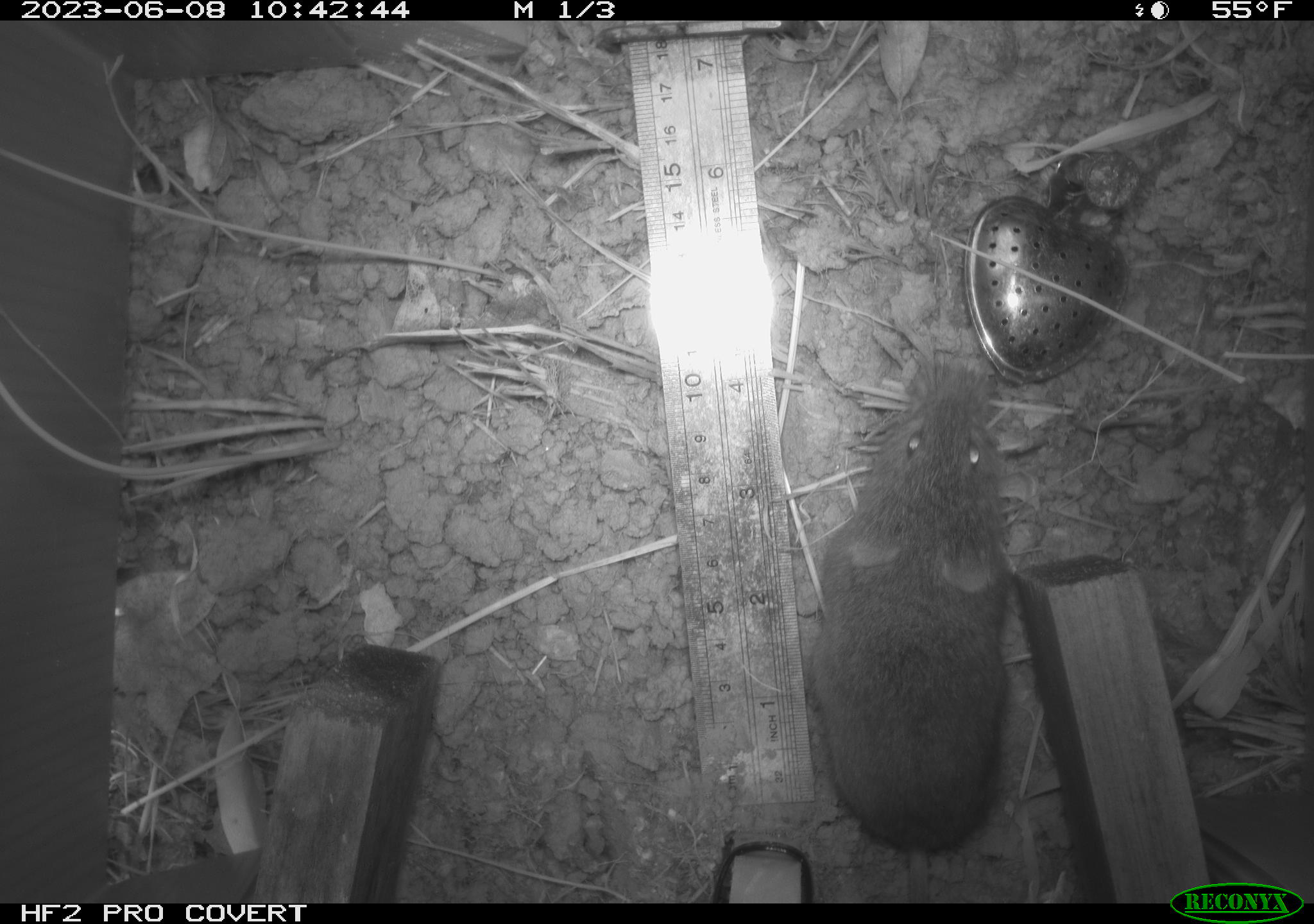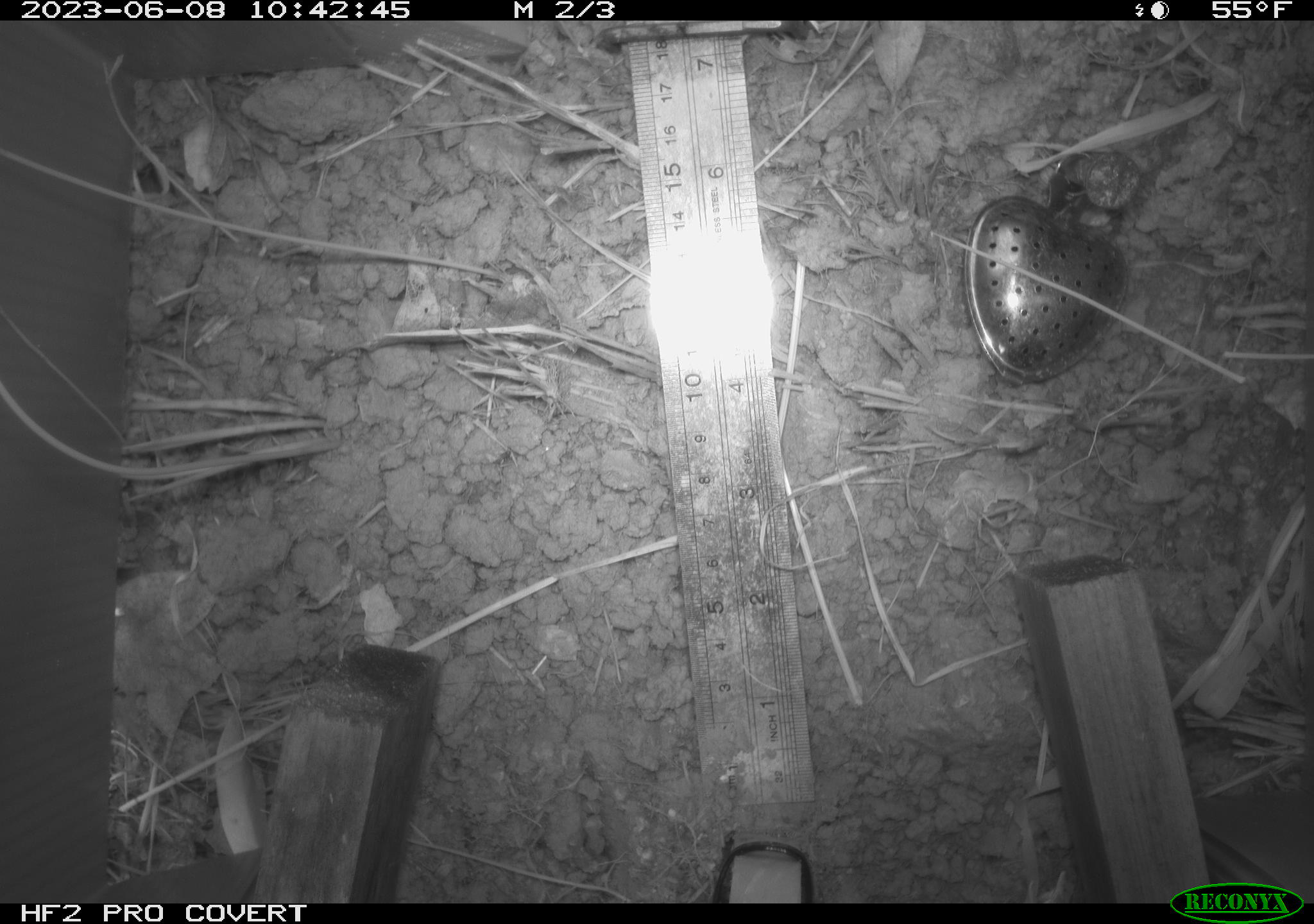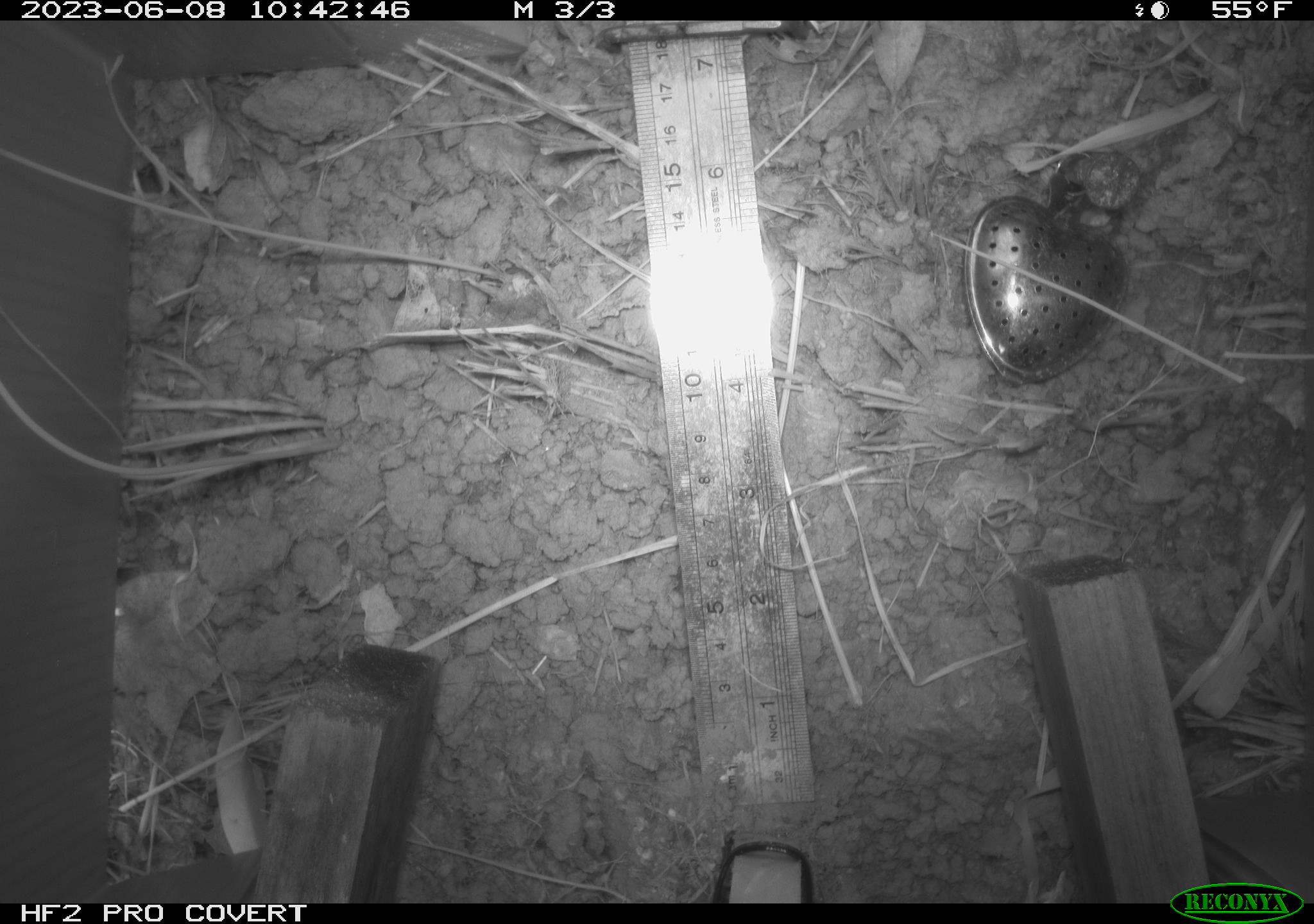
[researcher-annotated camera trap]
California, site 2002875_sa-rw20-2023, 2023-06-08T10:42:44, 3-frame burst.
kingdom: Animalia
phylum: Chordata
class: Mammalia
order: Rodentia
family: Cricetidae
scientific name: Arvicolinae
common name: voles, lemmings, and muskrats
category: arvicolinae subfamily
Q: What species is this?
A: Arvicolinae subfamily (voles, lemmings, and muskrats) (Arvicolinae).